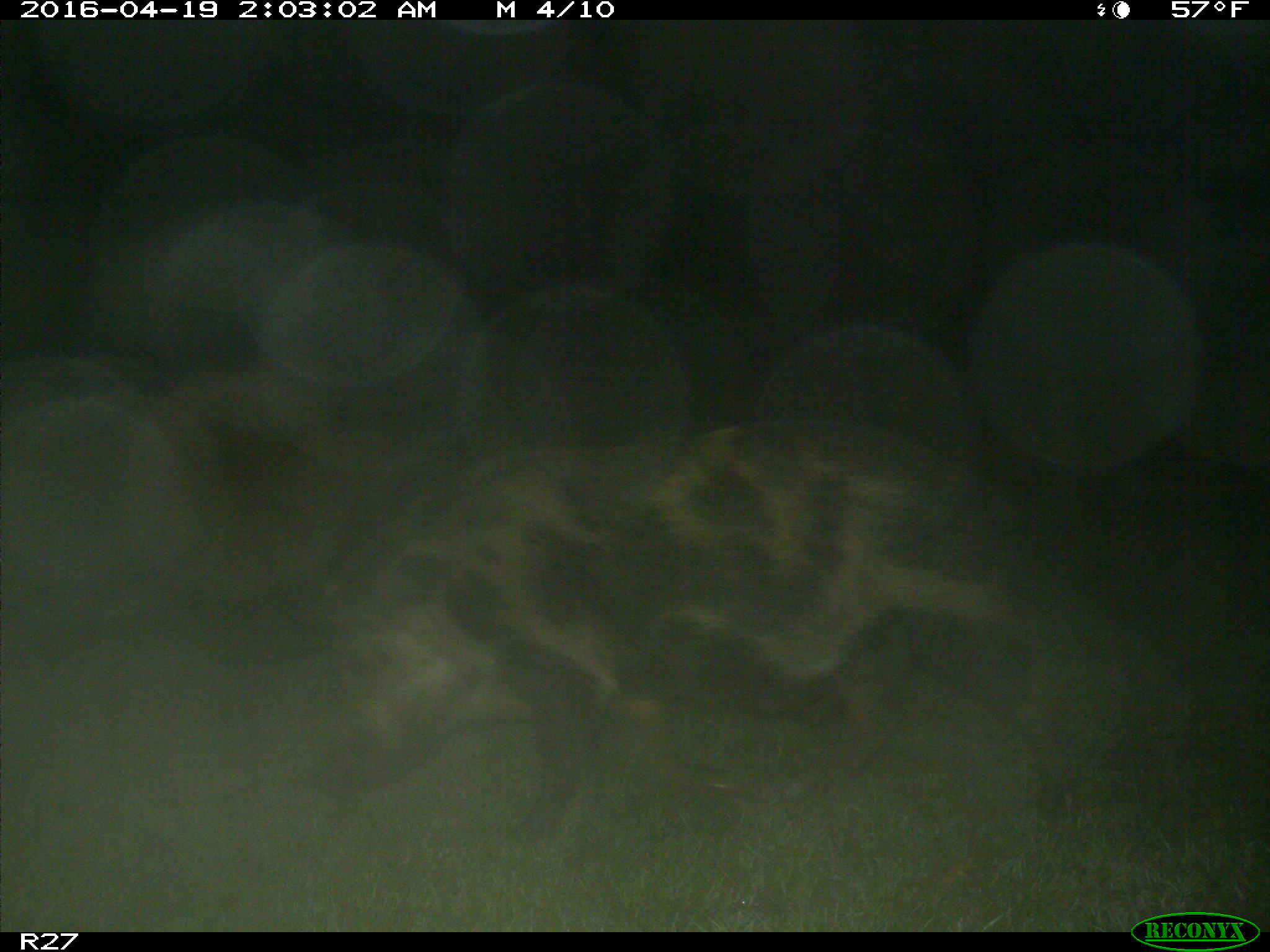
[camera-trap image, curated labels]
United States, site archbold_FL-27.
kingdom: Animalia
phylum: Chordata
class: Mammalia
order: Artiodactyla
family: Suidae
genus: Sus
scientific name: Sus scrofa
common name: wild boar